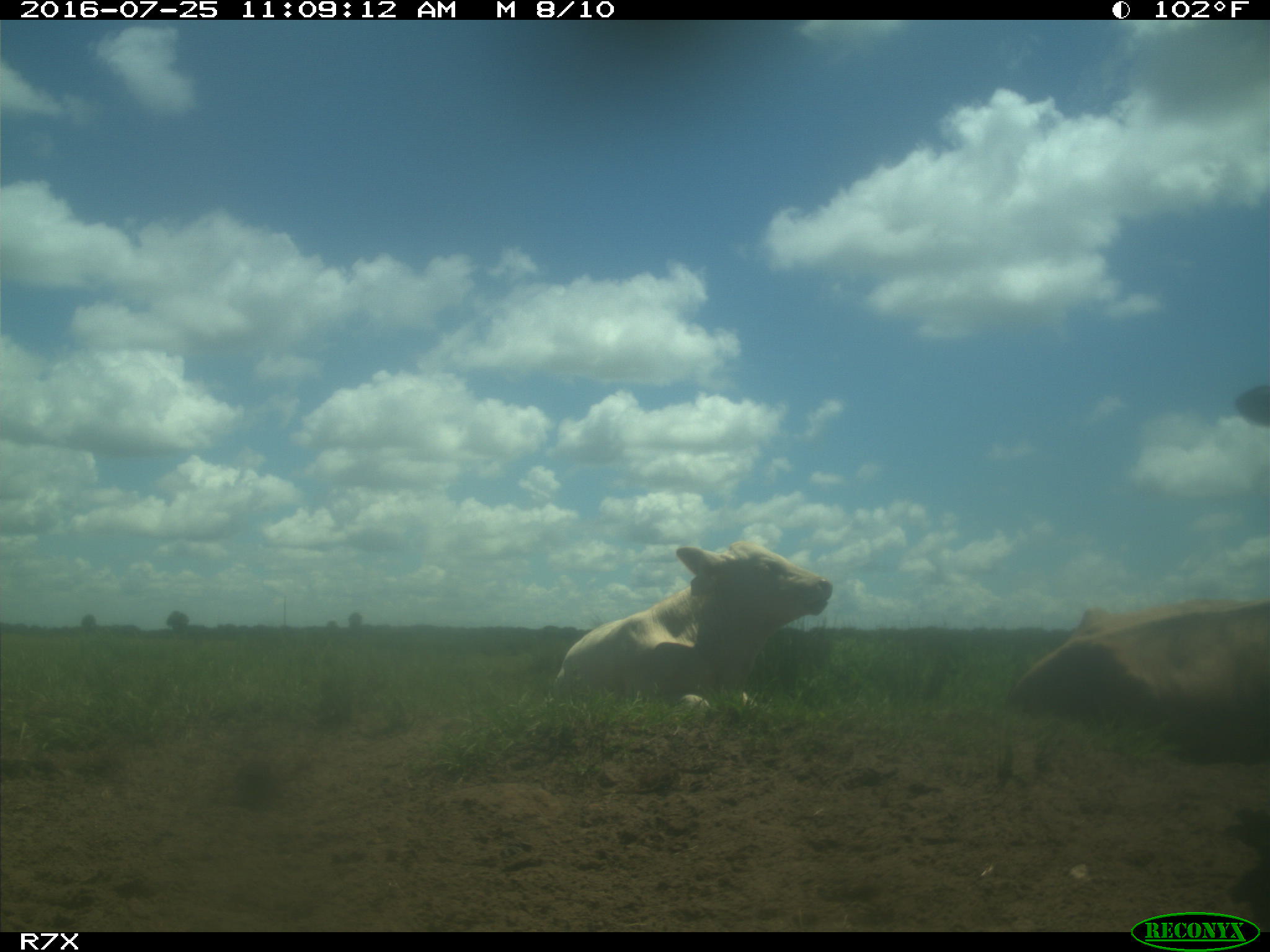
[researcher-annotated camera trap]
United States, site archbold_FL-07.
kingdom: Animalia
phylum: Chordata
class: Mammalia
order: Artiodactyla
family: Bovidae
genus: Bos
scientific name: Bos taurus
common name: domestic cow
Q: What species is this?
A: Bos taurus (domestic cow).